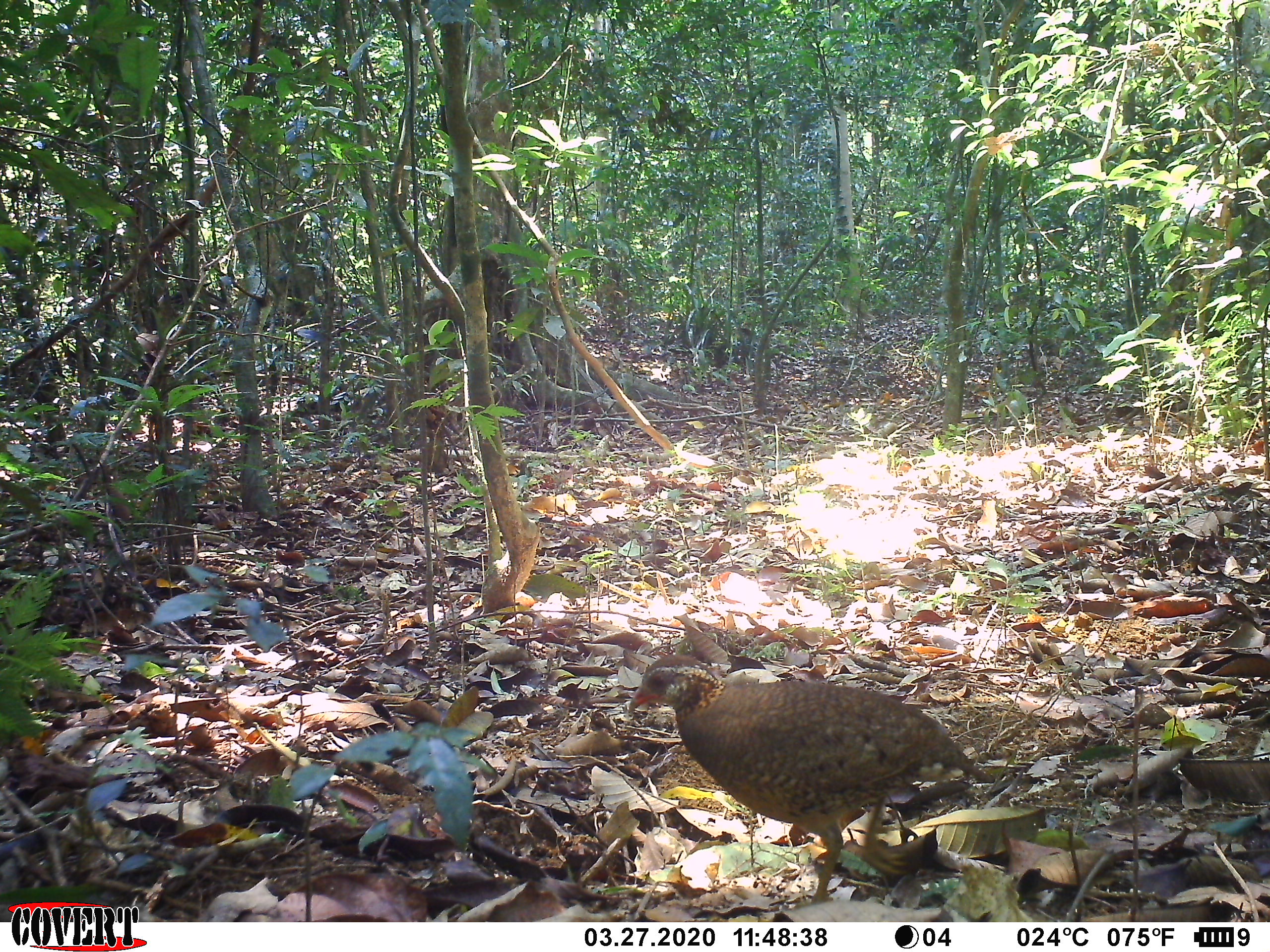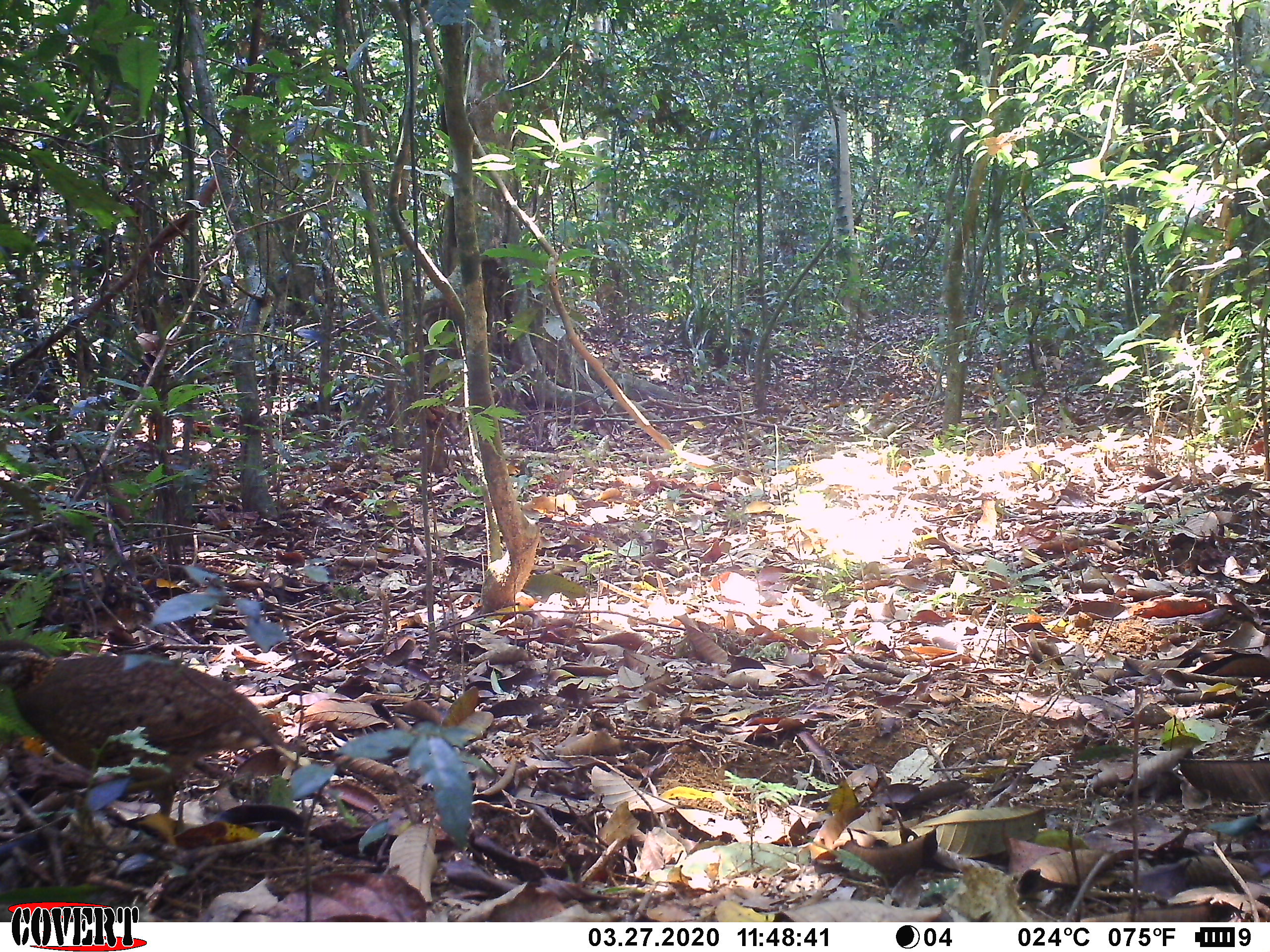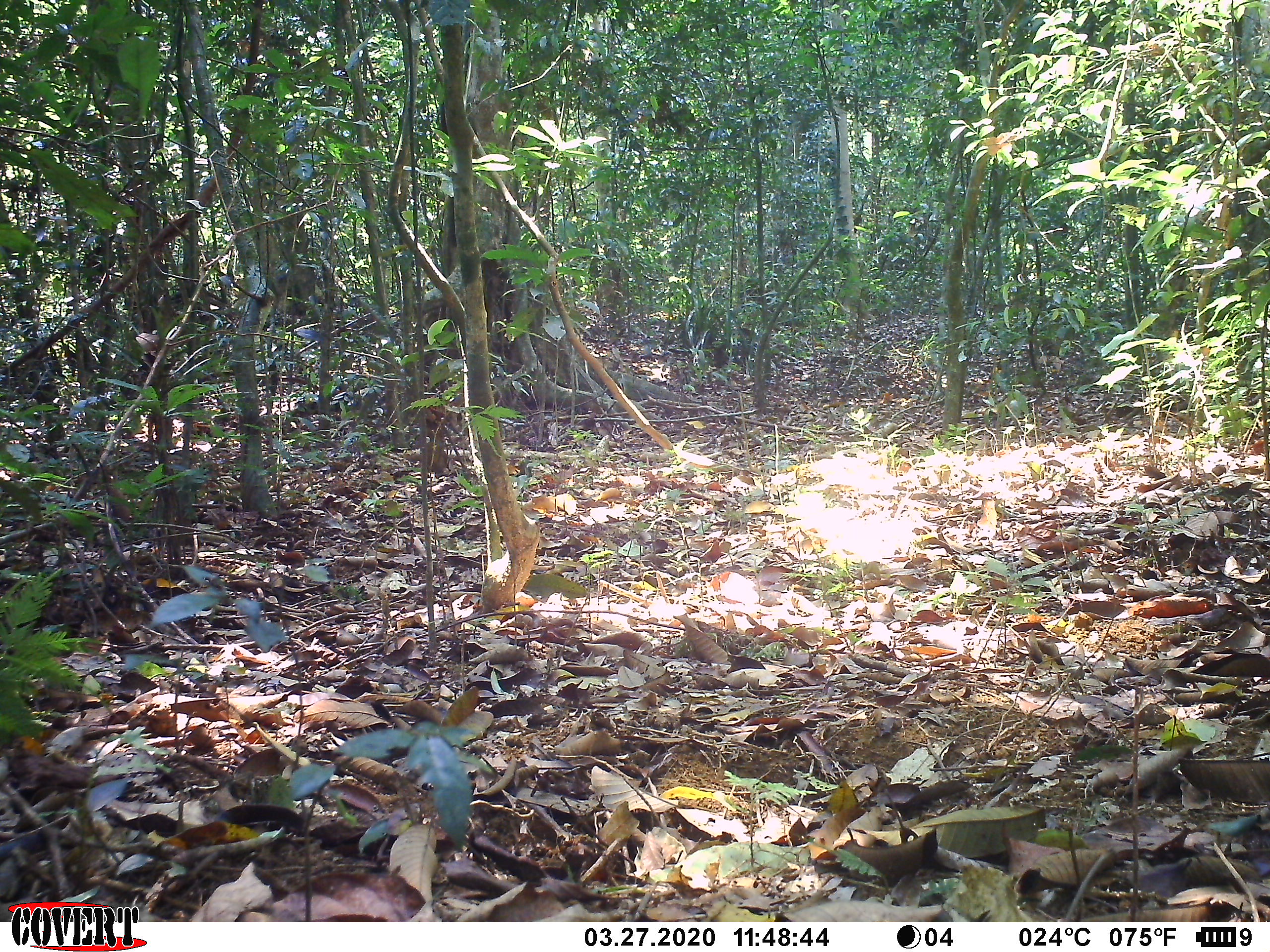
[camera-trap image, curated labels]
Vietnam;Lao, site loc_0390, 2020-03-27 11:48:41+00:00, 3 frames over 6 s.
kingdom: Animalia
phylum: Chordata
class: Aves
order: Galliformes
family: Phasianidae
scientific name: Phasianidae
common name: partridge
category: unidentified partridge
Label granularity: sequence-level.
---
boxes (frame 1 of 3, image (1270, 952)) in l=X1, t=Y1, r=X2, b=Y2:
unidentified partridge: l=628, t=652, r=995, b=904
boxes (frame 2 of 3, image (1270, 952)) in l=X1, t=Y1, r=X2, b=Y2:
unidentified partridge: l=0, t=636, r=290, b=833